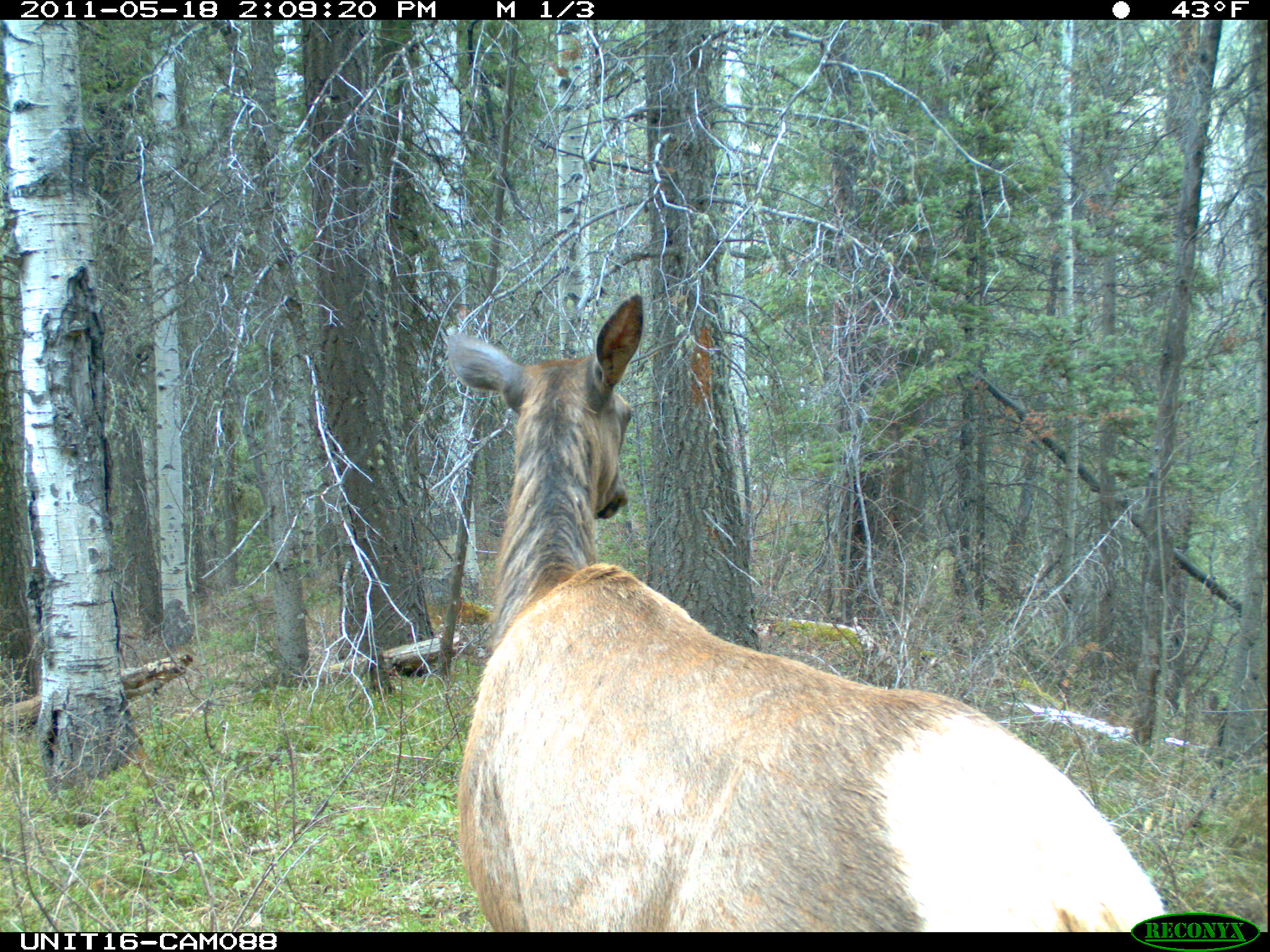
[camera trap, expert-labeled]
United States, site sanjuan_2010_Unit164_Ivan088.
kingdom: Animalia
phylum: Chordata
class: Mammalia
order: Artiodactyla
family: Cervidae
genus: Cervus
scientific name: Cervus elaphus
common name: red deer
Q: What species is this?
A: Cervus elaphus (red deer).